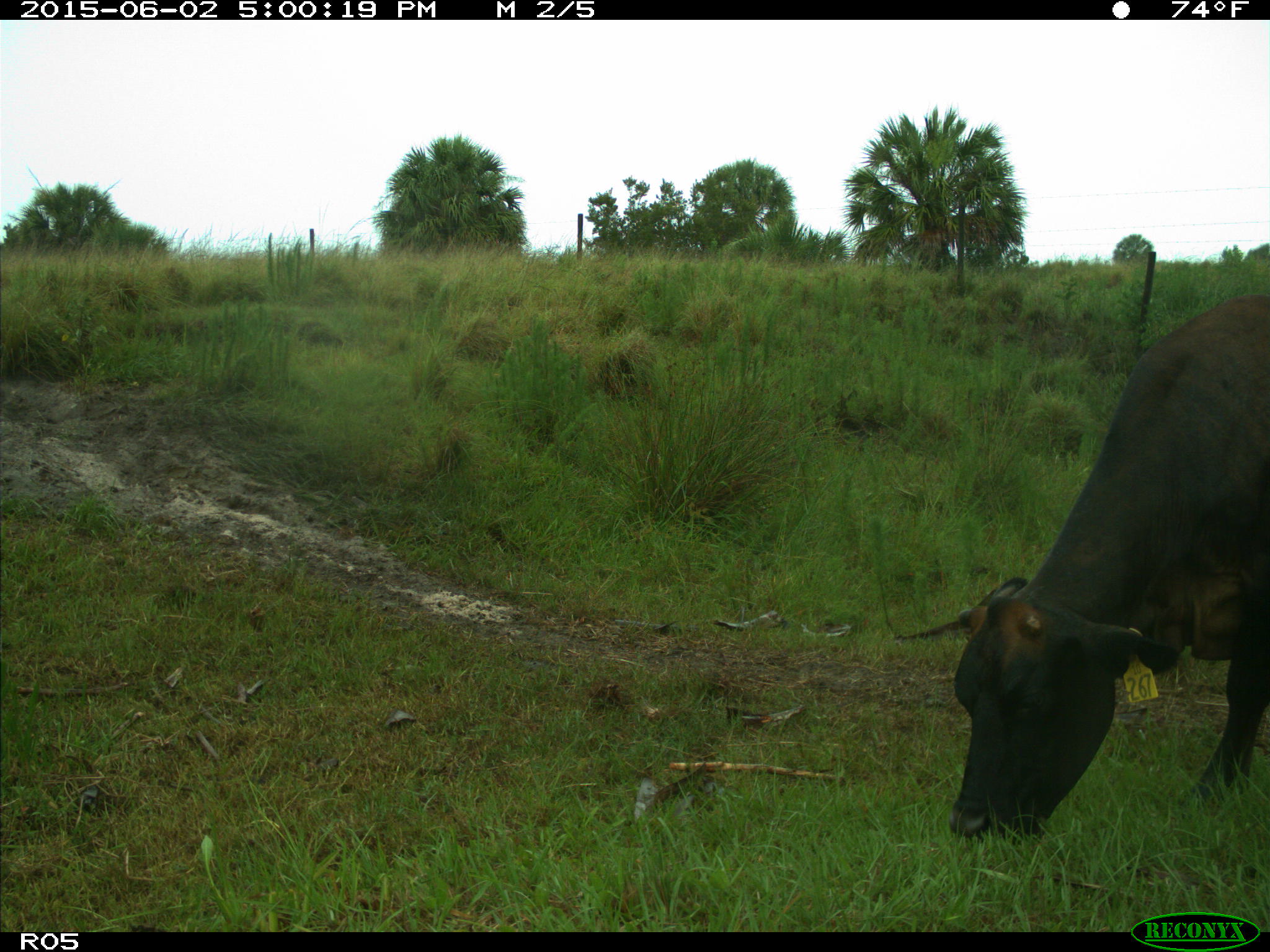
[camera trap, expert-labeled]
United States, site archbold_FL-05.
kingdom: Animalia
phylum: Chordata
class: Mammalia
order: Artiodactyla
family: Bovidae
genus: Bos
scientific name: Bos taurus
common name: domestic cow